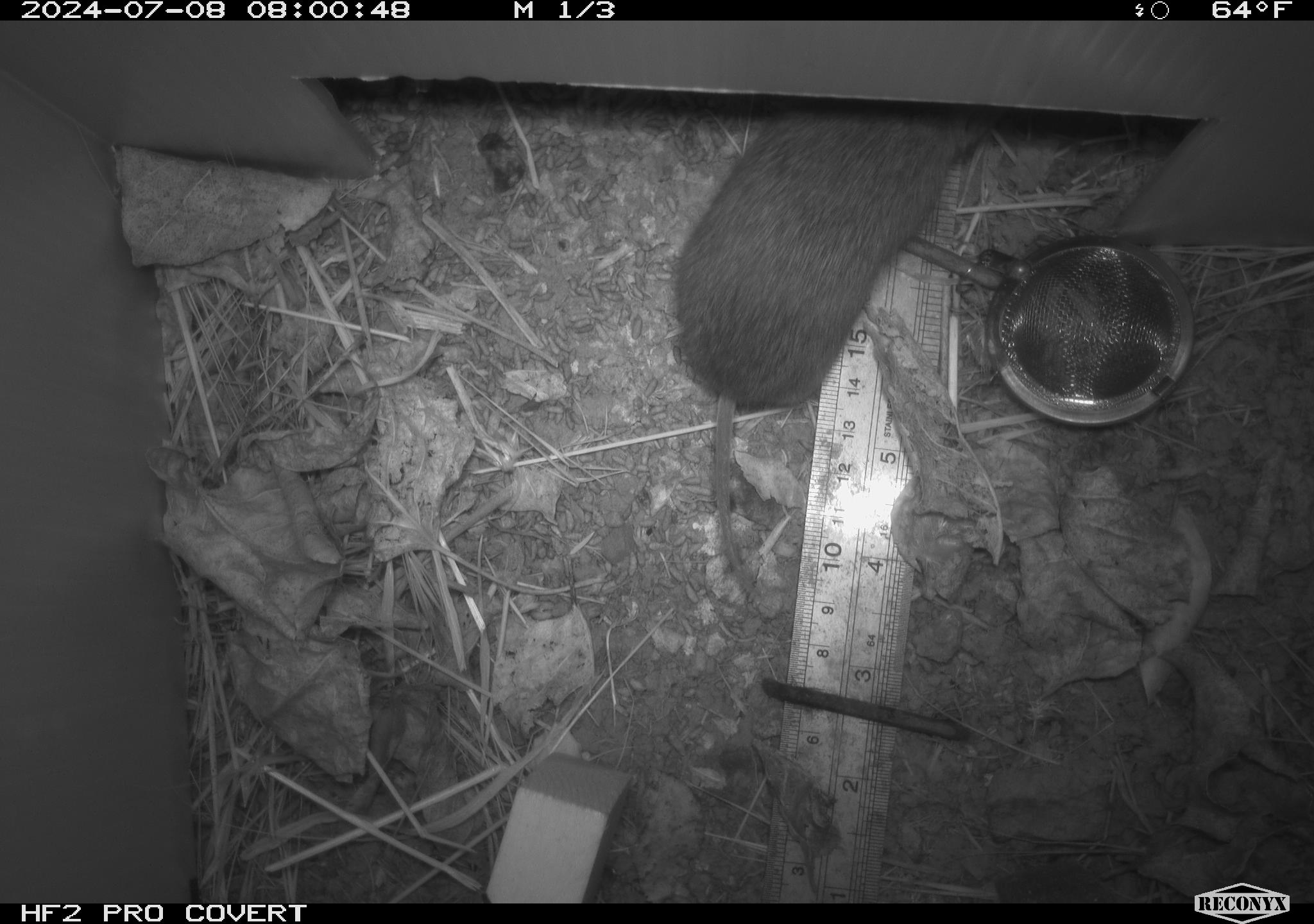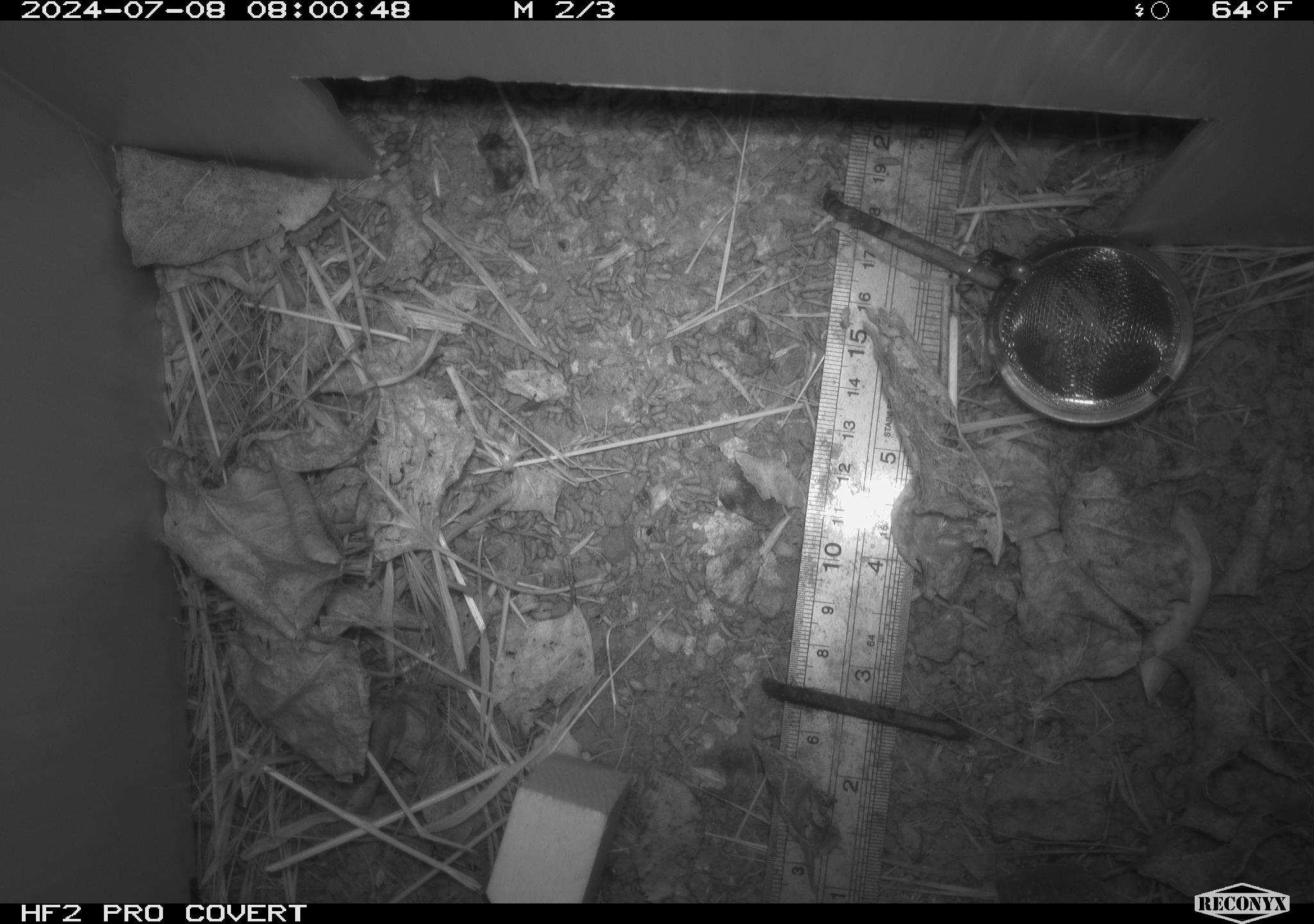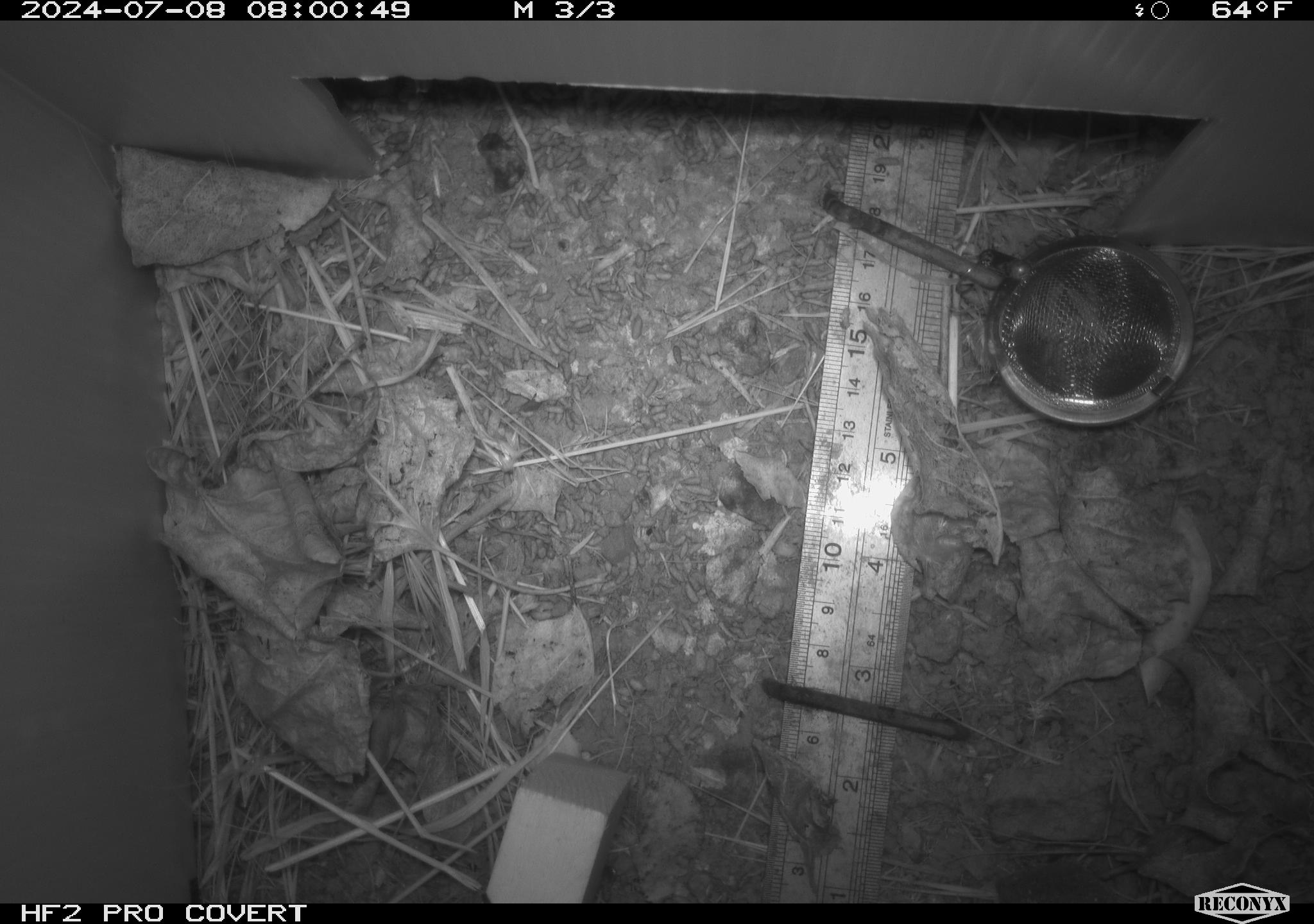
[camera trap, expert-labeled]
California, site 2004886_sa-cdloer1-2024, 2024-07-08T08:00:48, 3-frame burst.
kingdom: Animalia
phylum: Chordata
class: Mammalia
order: Rodentia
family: Cricetidae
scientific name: Arvicolinae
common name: voles, lemmings, and muskrats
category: arvicolinae subfamily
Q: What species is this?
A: Arvicolinae subfamily (voles, lemmings, and muskrats) (Arvicolinae).